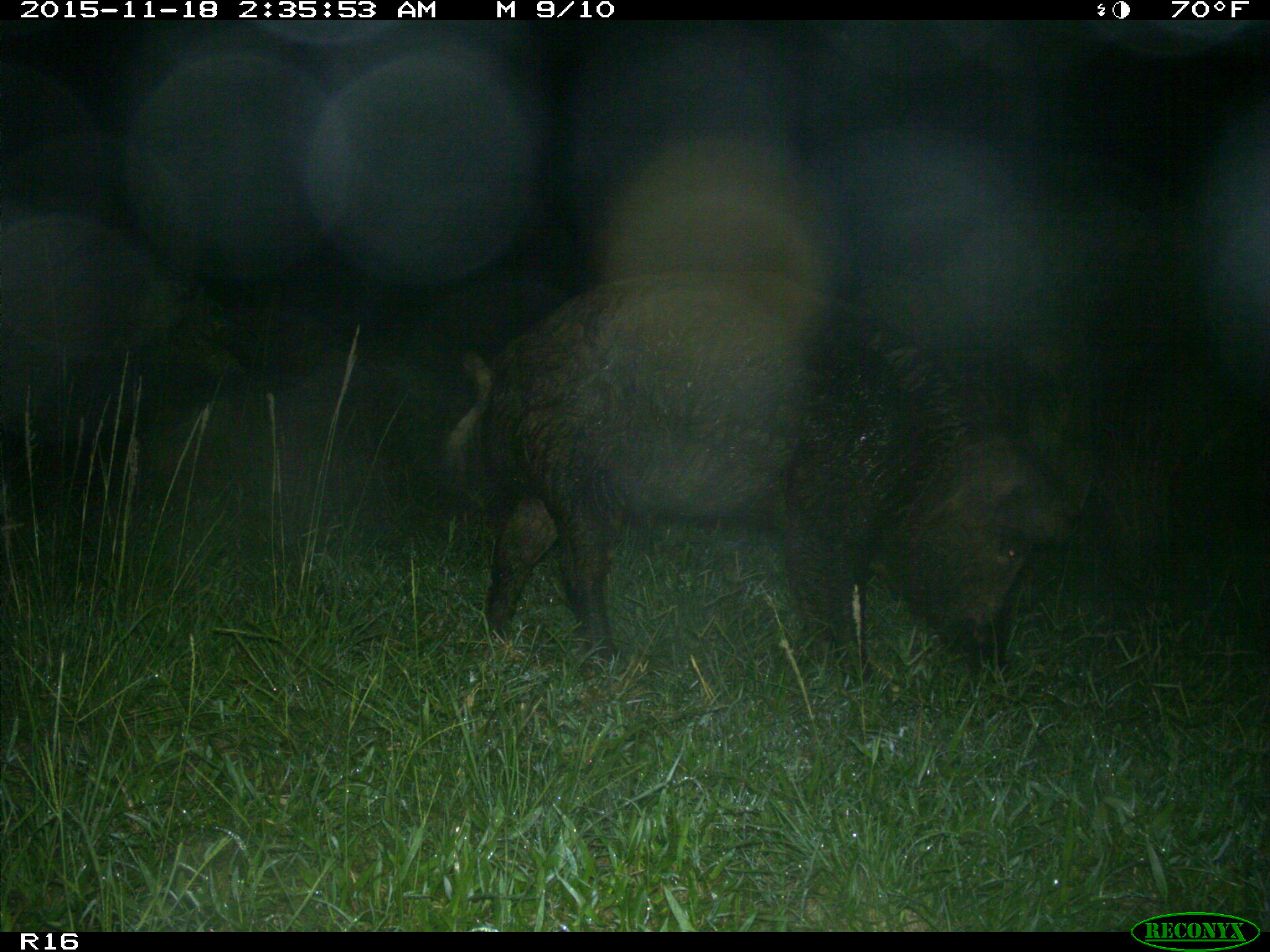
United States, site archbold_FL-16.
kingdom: Animalia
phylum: Chordata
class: Mammalia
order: Artiodactyla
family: Suidae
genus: Sus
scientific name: Sus scrofa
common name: wild boar